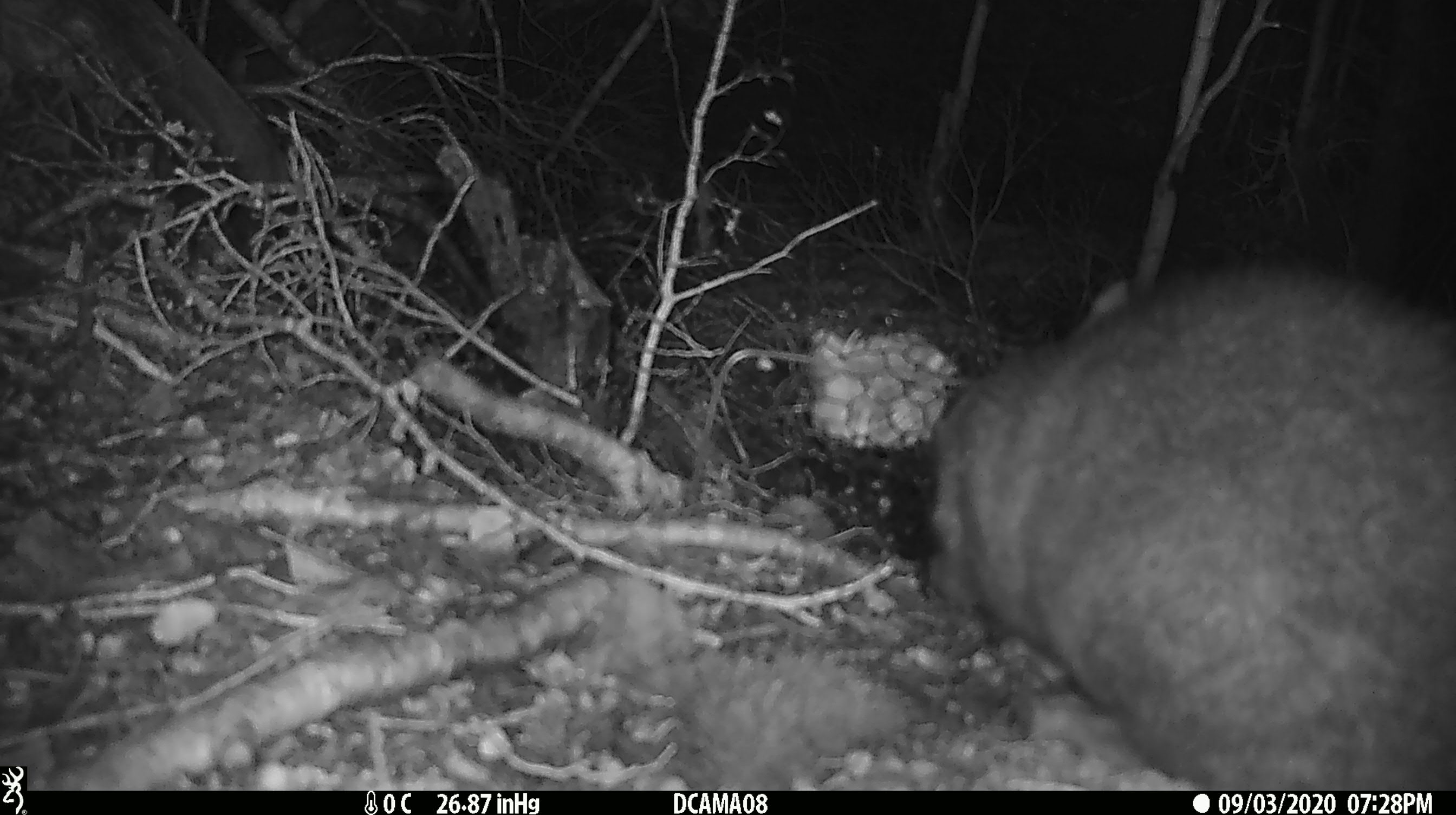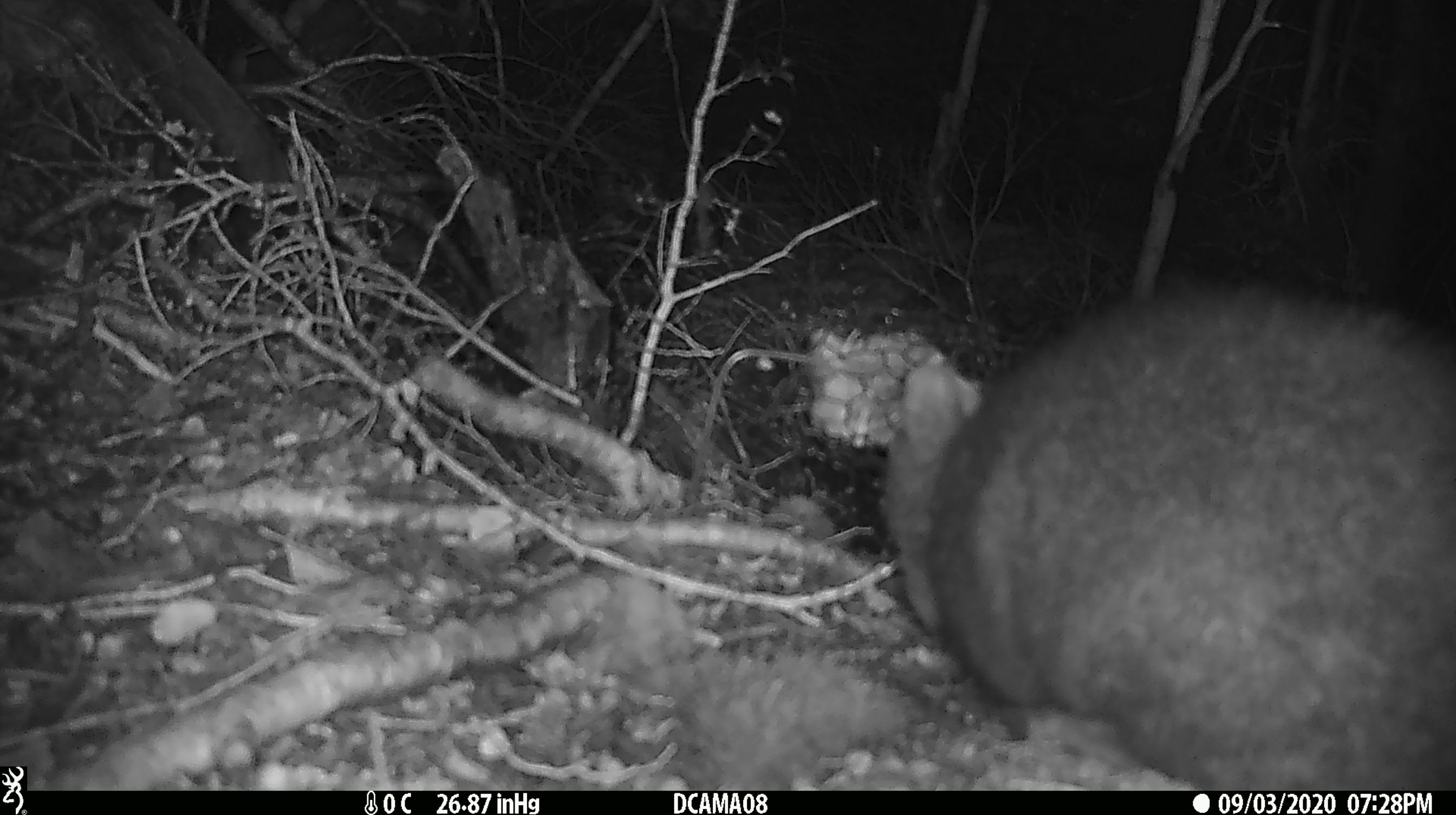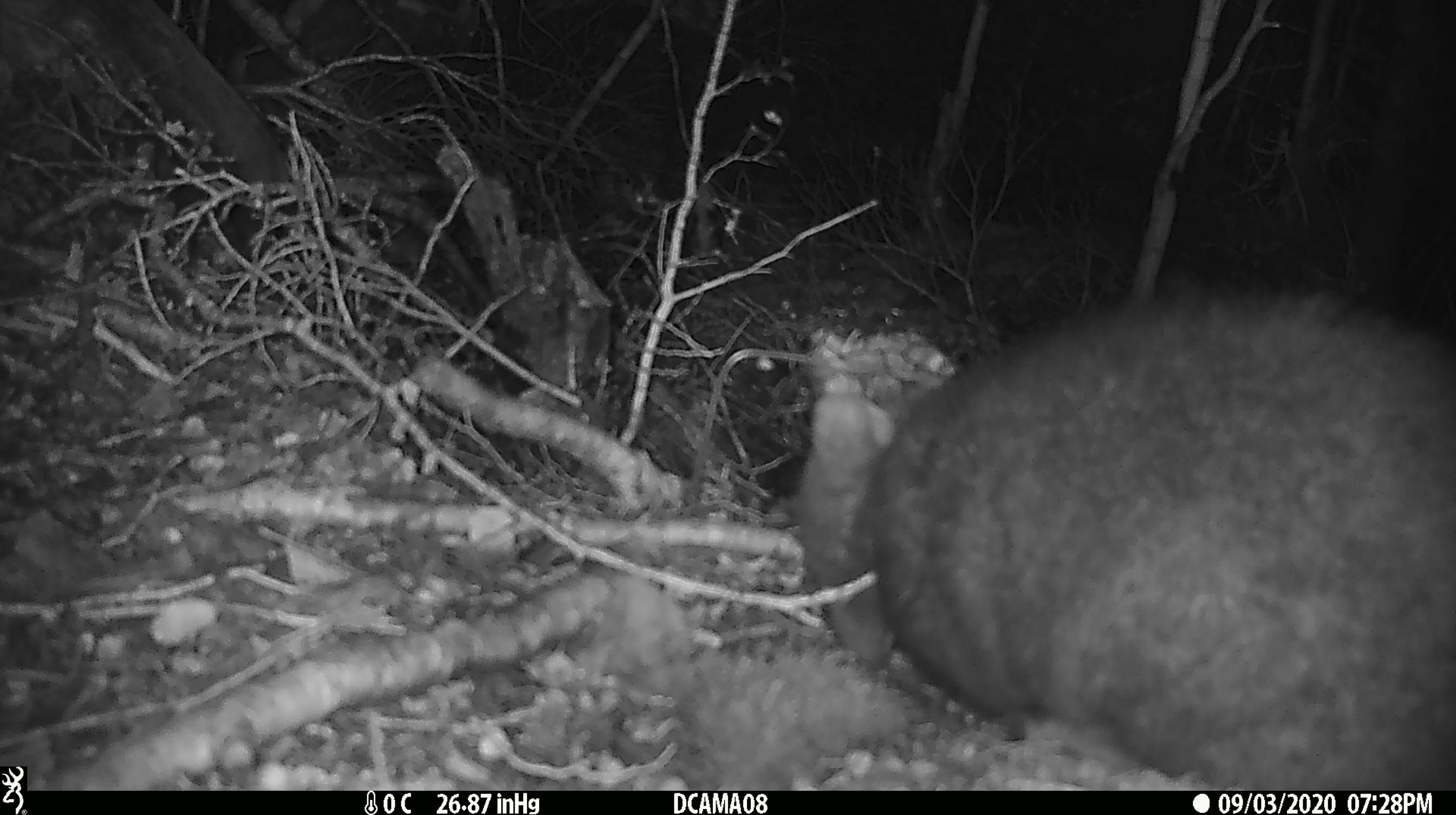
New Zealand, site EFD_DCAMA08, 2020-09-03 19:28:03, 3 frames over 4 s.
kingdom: Animalia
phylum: Chordata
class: Mammalia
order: Diprotodontia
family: Phalangeridae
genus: Trichosurus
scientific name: Trichosurus vulpecula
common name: common brushtail possum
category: possum